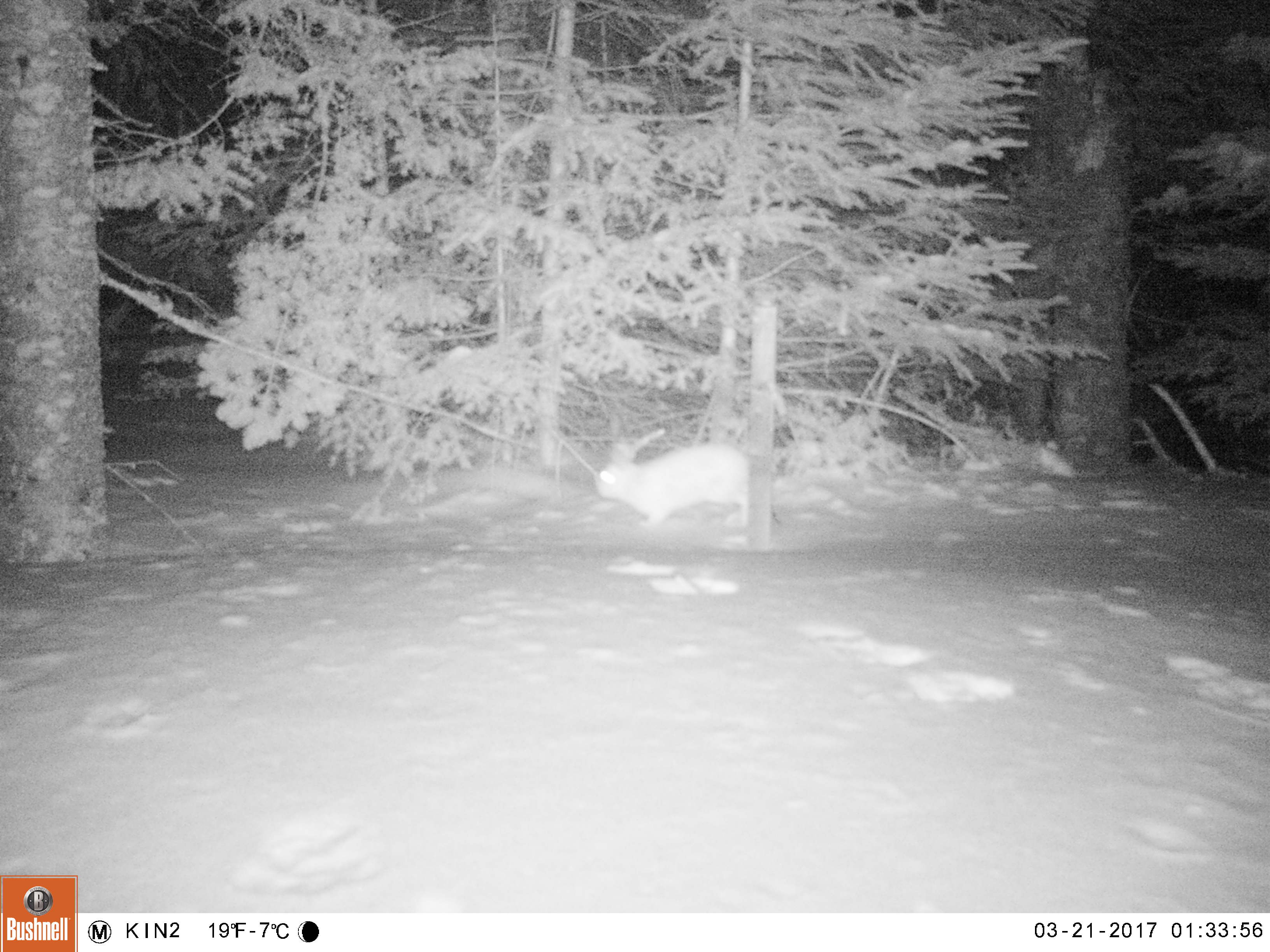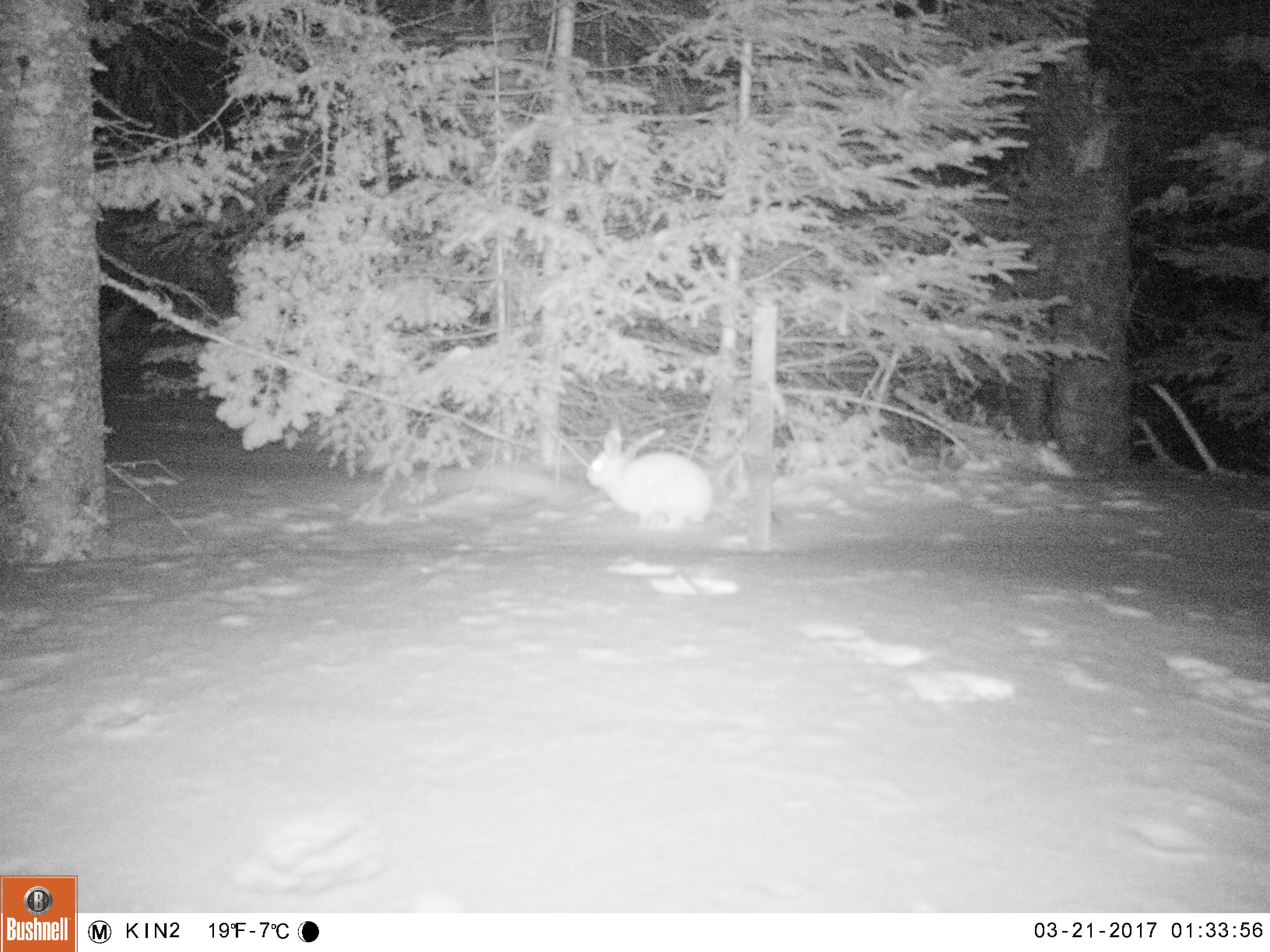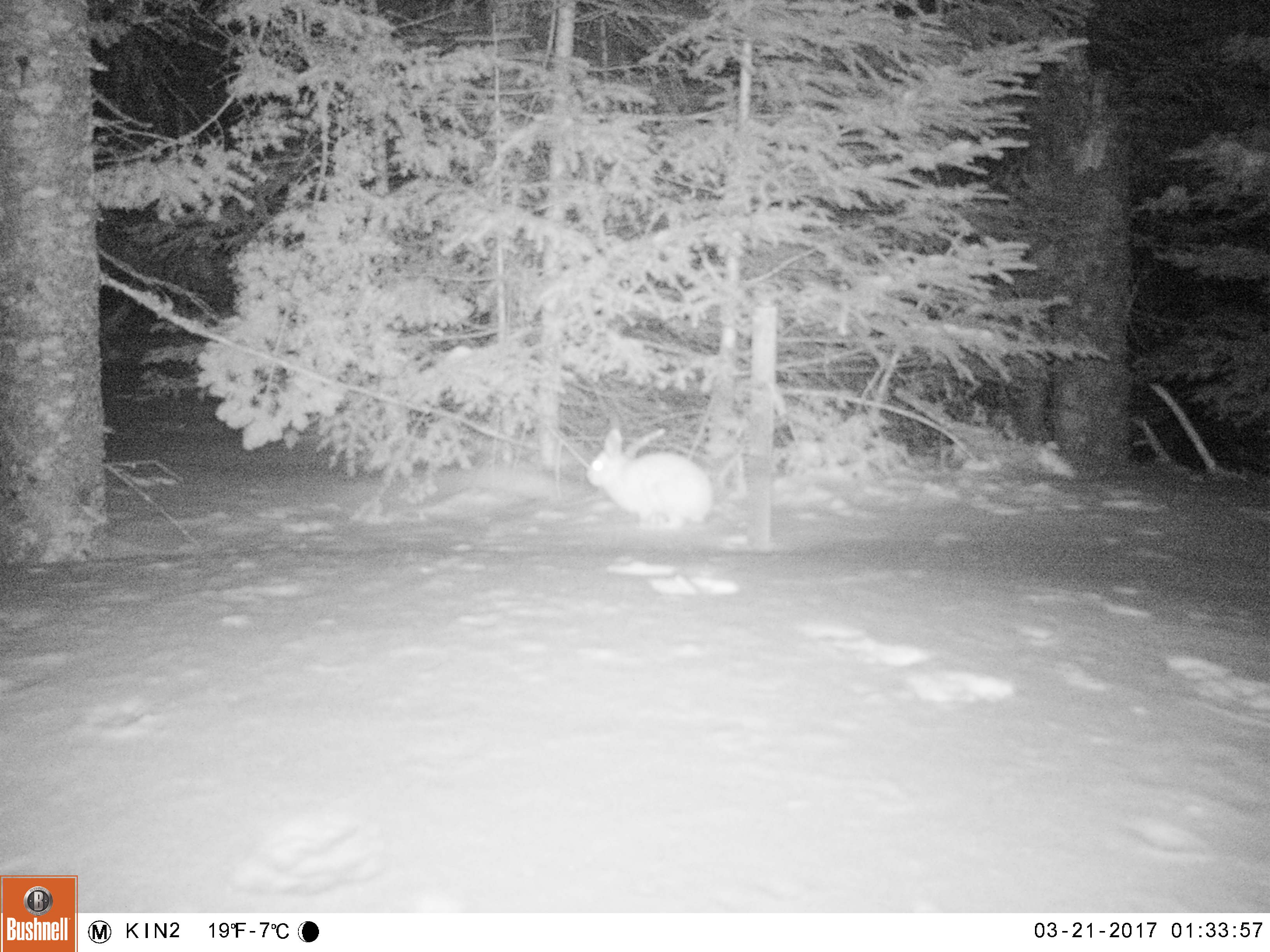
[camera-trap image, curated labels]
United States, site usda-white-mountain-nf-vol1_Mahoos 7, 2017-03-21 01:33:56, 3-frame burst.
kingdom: Animalia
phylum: Chordata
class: Mammalia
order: Lagomorpha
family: Leporidae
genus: Lepus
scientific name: Lepus americanus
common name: snowshoe hare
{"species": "snowshoe hare (Lepus americanus)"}